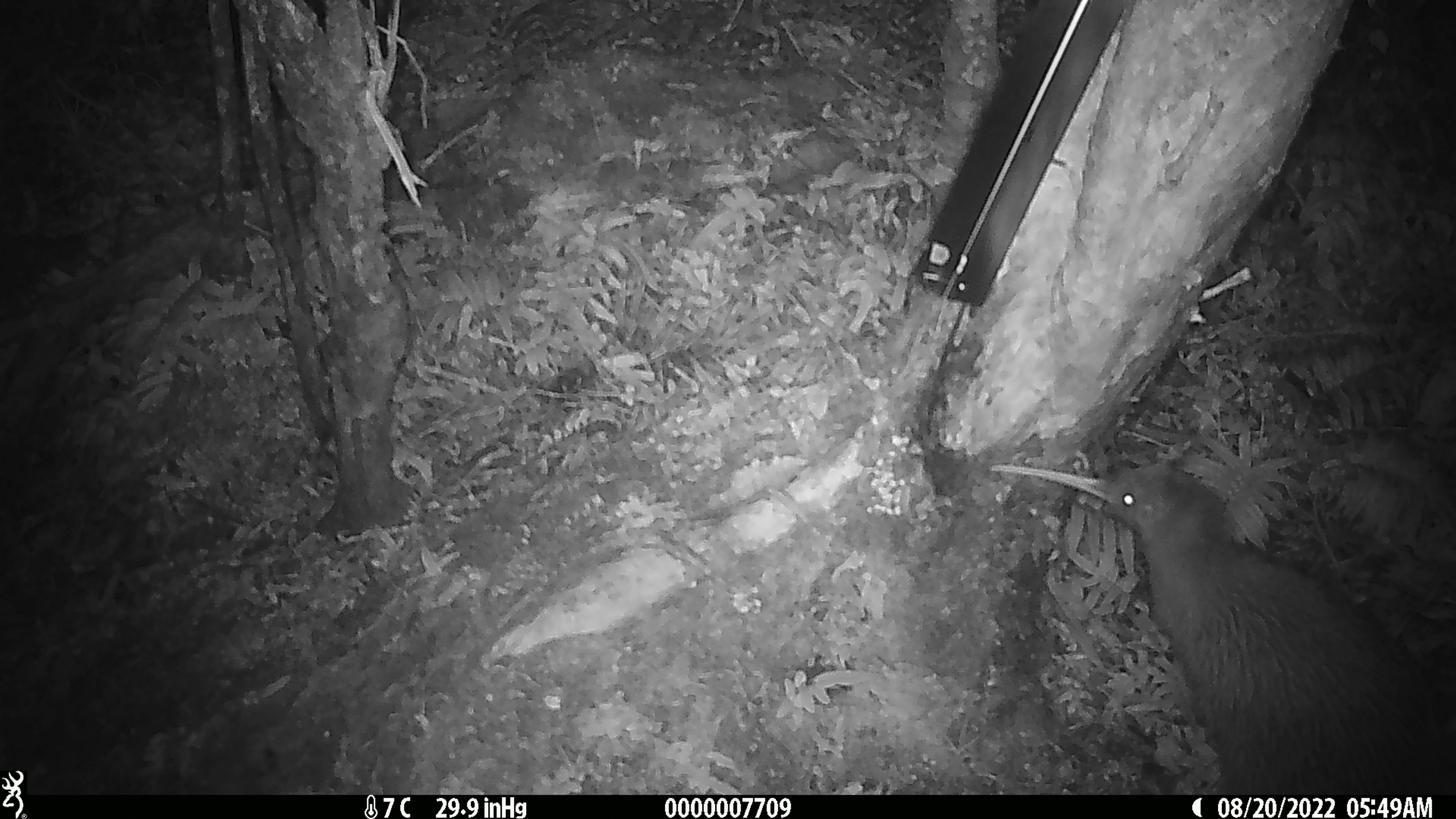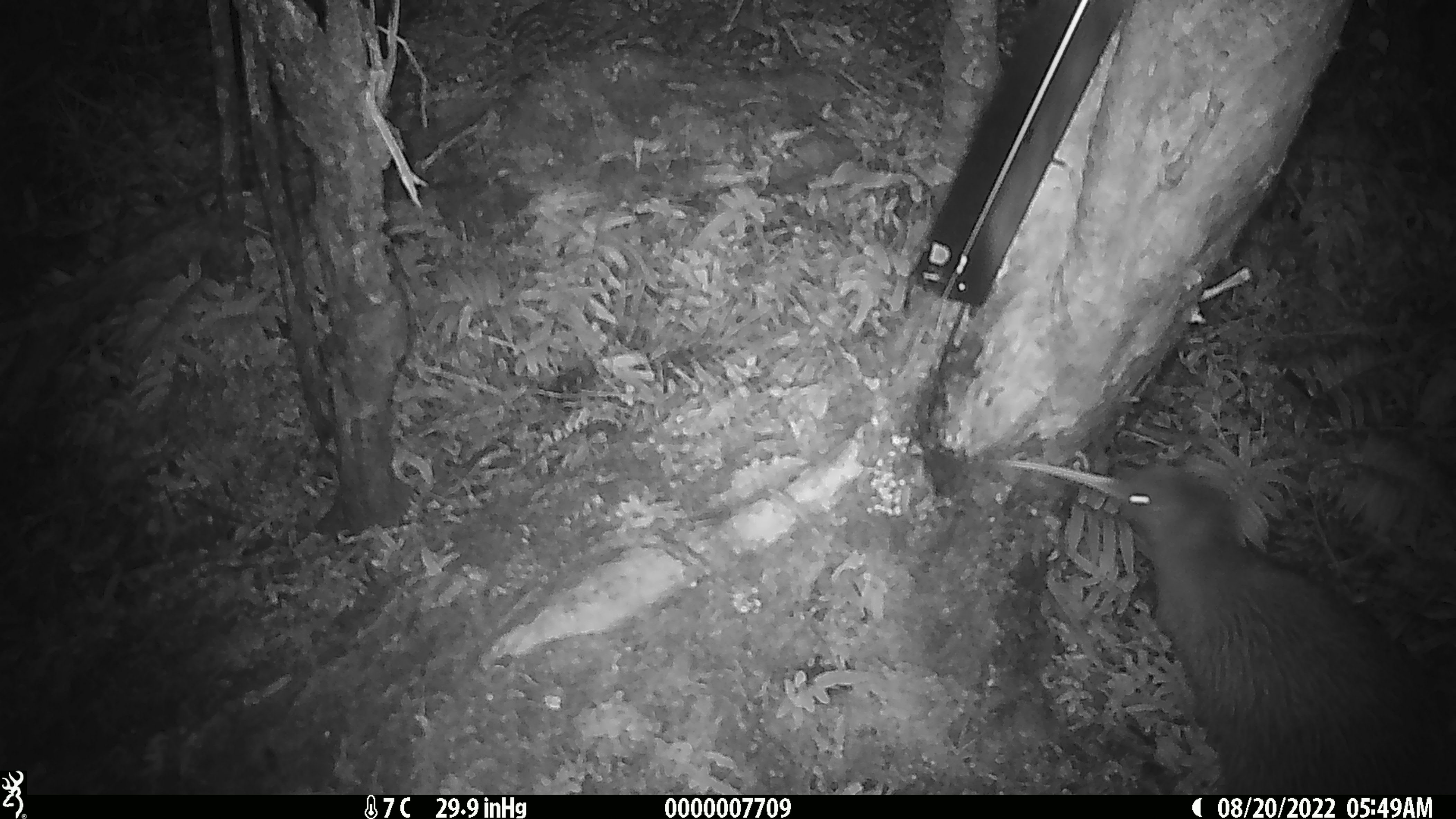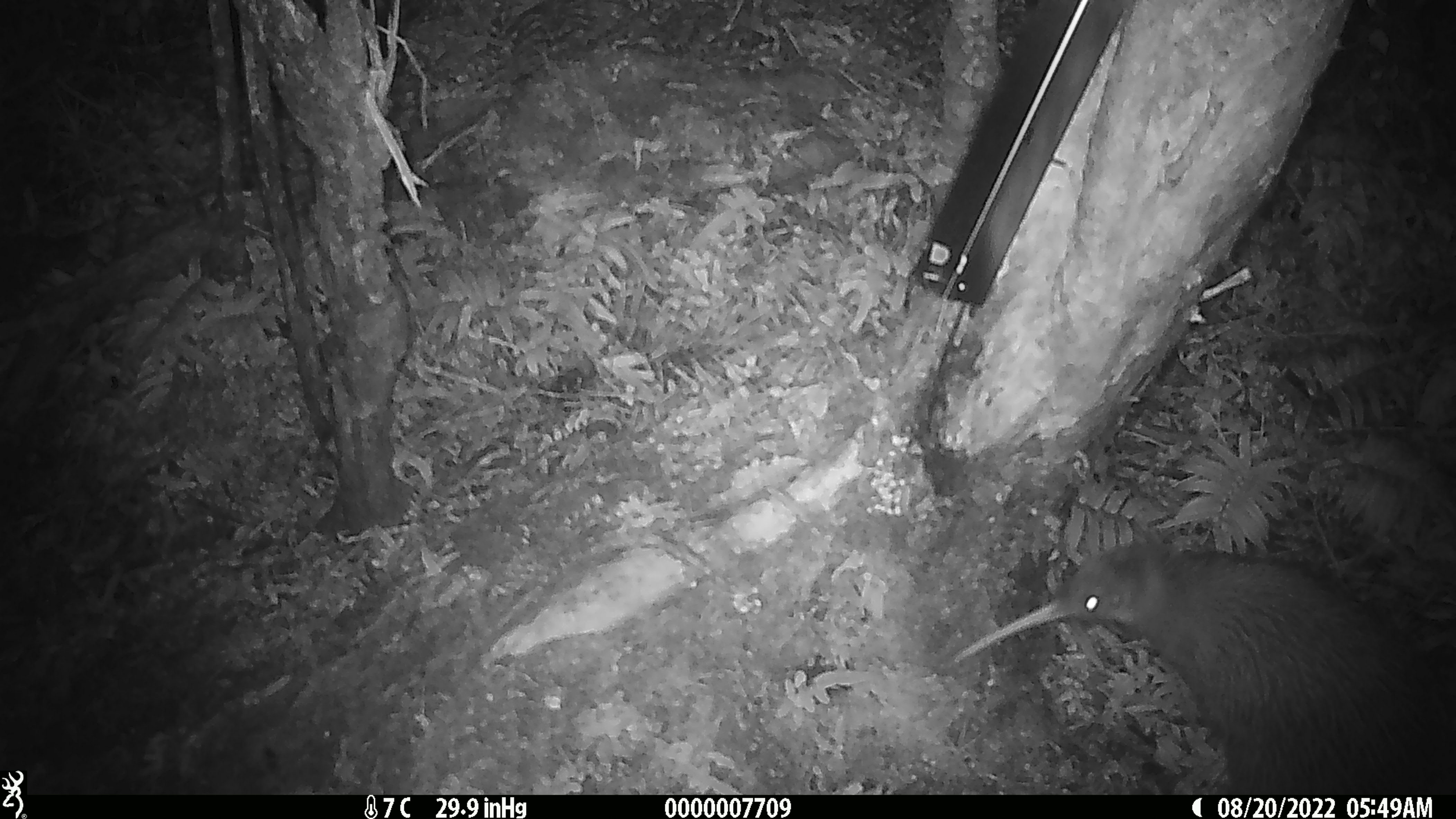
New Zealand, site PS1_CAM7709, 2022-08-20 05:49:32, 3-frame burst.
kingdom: Animalia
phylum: Chordata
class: Aves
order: Apterygiformes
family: Apterygidae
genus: Apteryx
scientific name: Apteryx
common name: kiwi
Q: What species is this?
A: Kiwi (Apteryx).